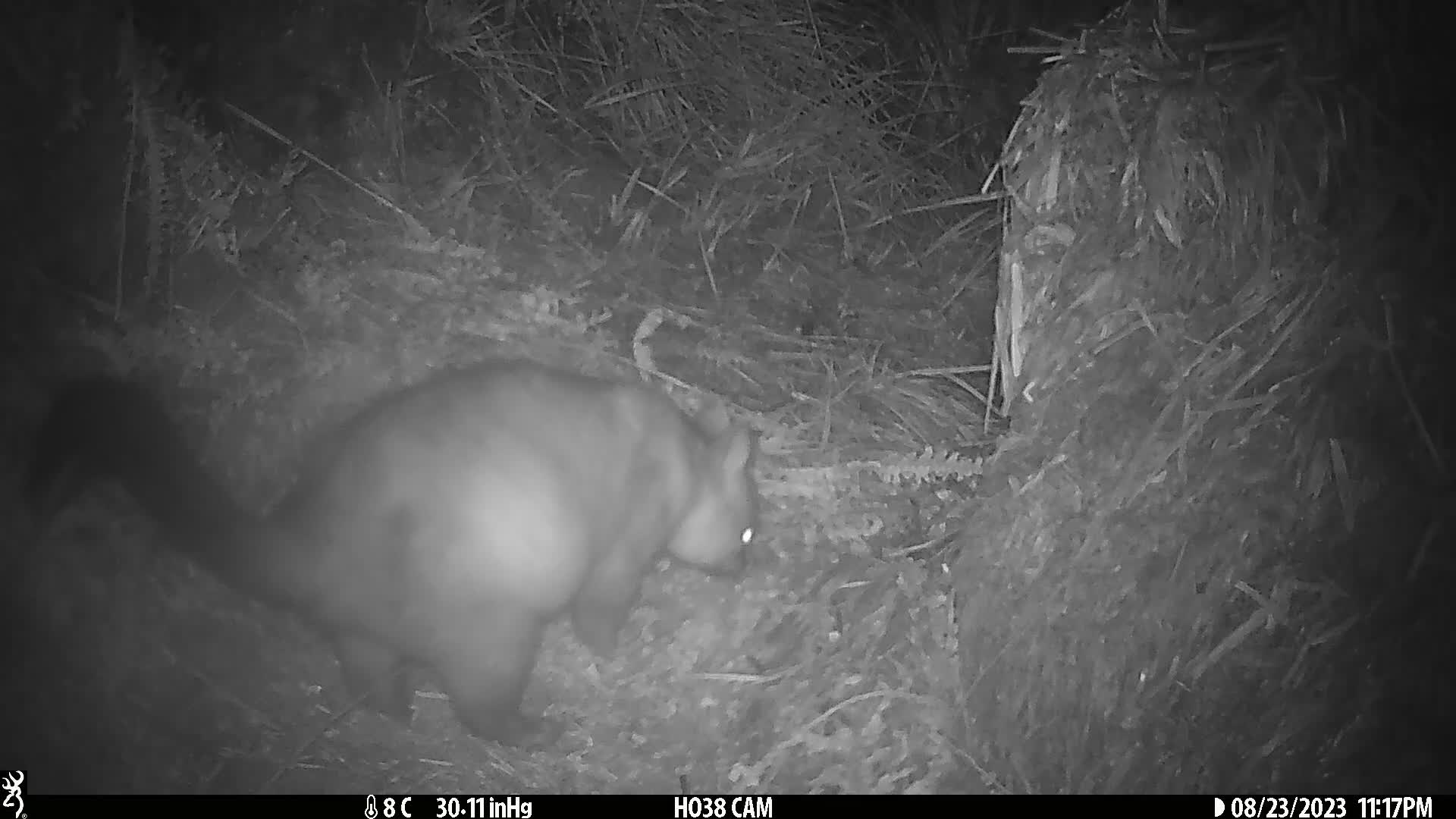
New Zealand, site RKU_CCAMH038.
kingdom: Animalia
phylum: Chordata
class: Mammalia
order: Diprotodontia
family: Phalangeridae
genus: Trichosurus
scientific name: Trichosurus vulpecula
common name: common brushtail possum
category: possum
Possum (common brushtail possum) (Trichosurus vulpecula).